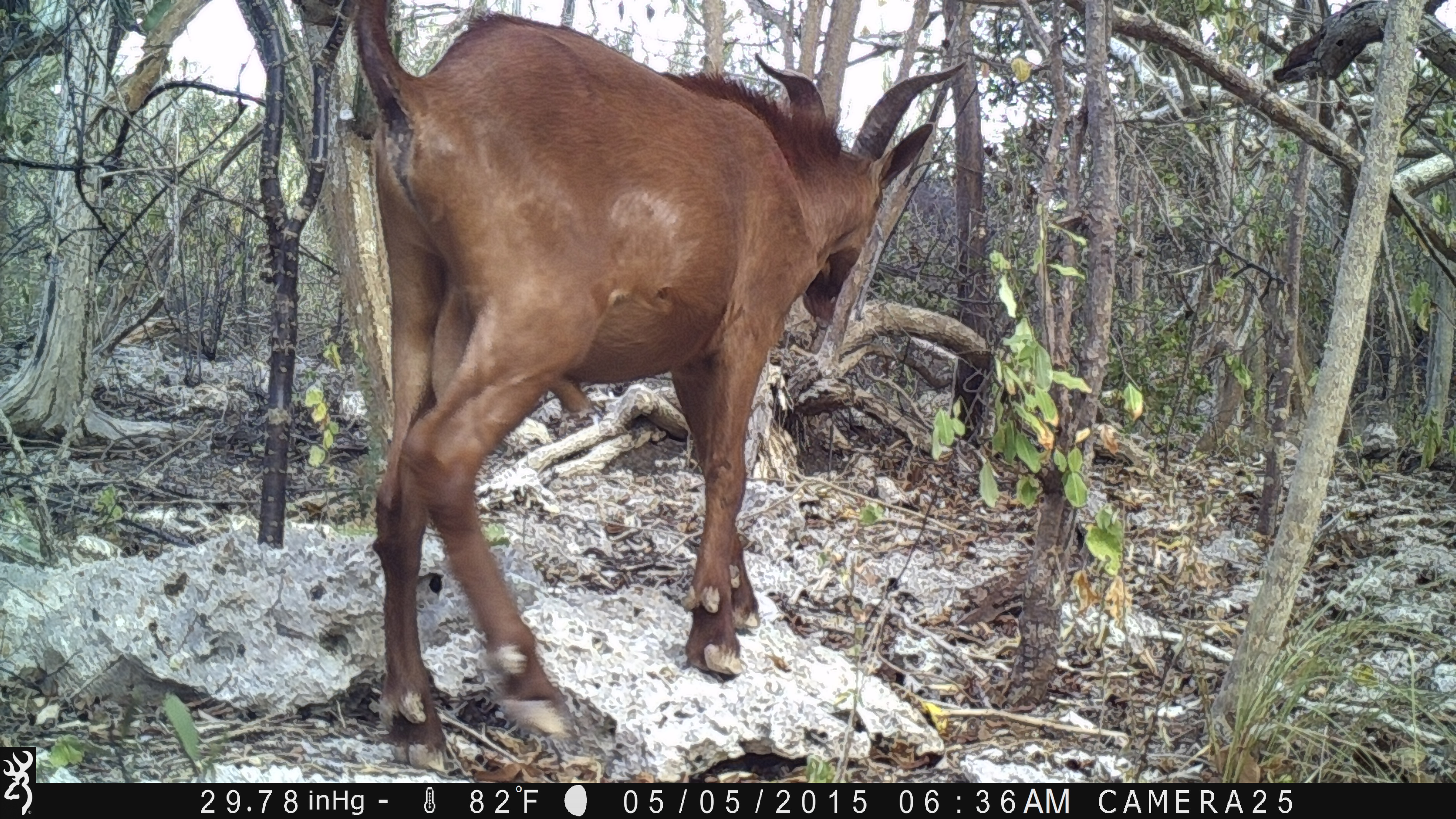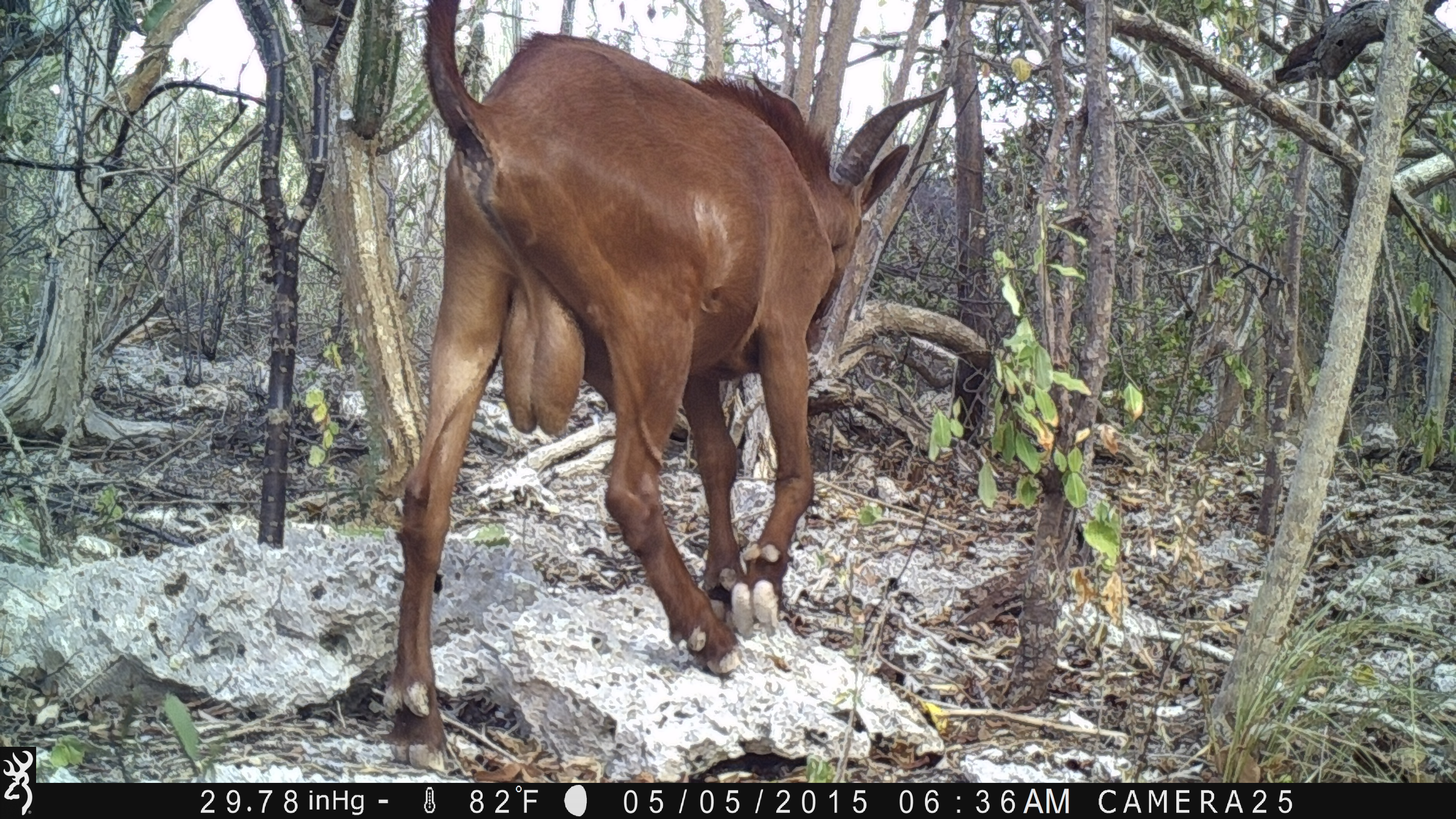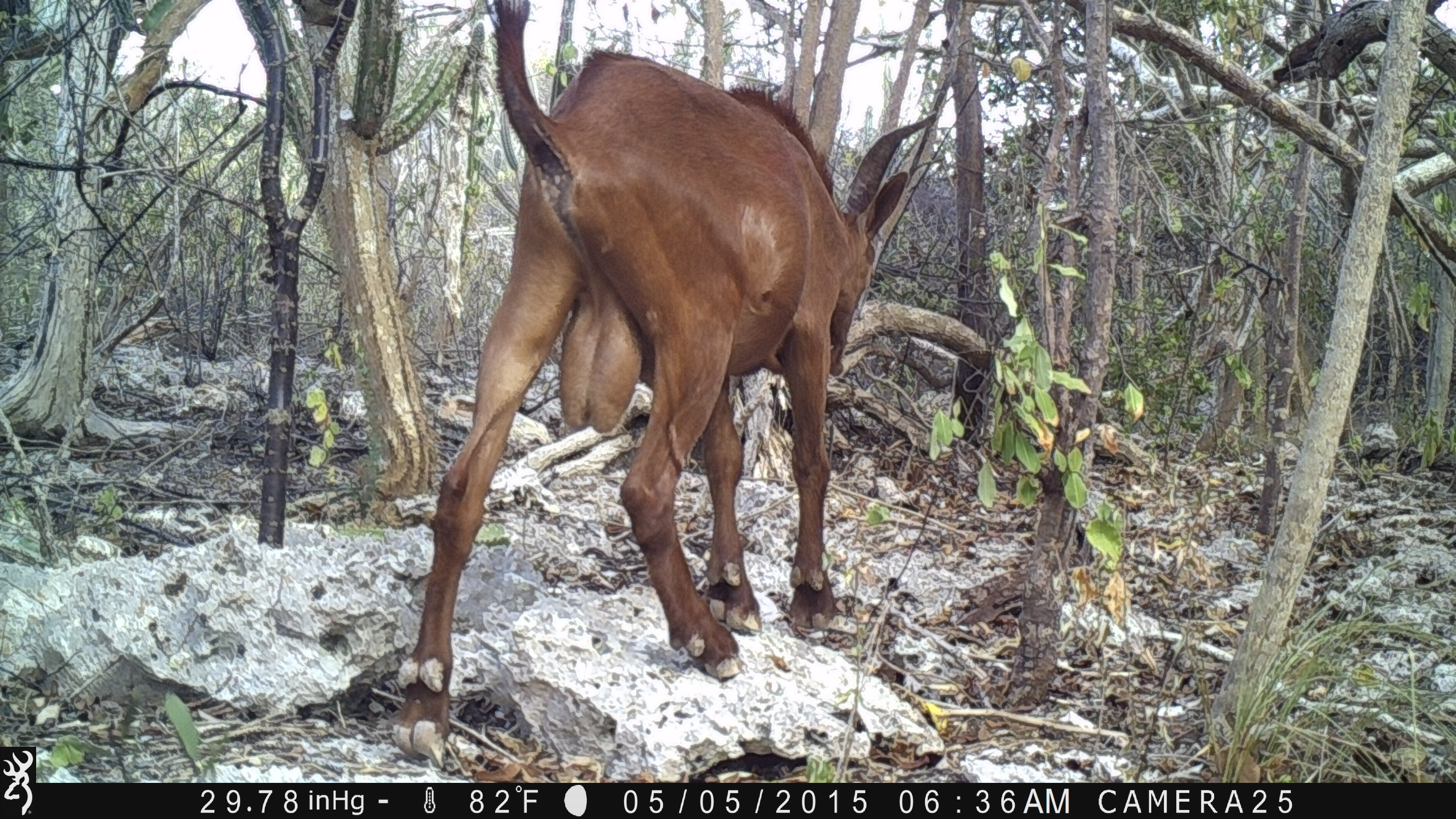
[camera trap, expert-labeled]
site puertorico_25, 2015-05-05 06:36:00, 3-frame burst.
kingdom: Animalia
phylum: Chordata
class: Mammalia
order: Artiodactyla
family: Bovidae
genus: Capra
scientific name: Capra hircus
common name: goat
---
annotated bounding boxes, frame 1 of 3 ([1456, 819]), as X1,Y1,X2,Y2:
goat: 343,8,963,763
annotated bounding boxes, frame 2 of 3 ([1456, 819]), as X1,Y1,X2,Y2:
goat: 384,4,934,767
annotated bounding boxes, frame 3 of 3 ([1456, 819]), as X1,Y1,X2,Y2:
goat: 390,4,932,760